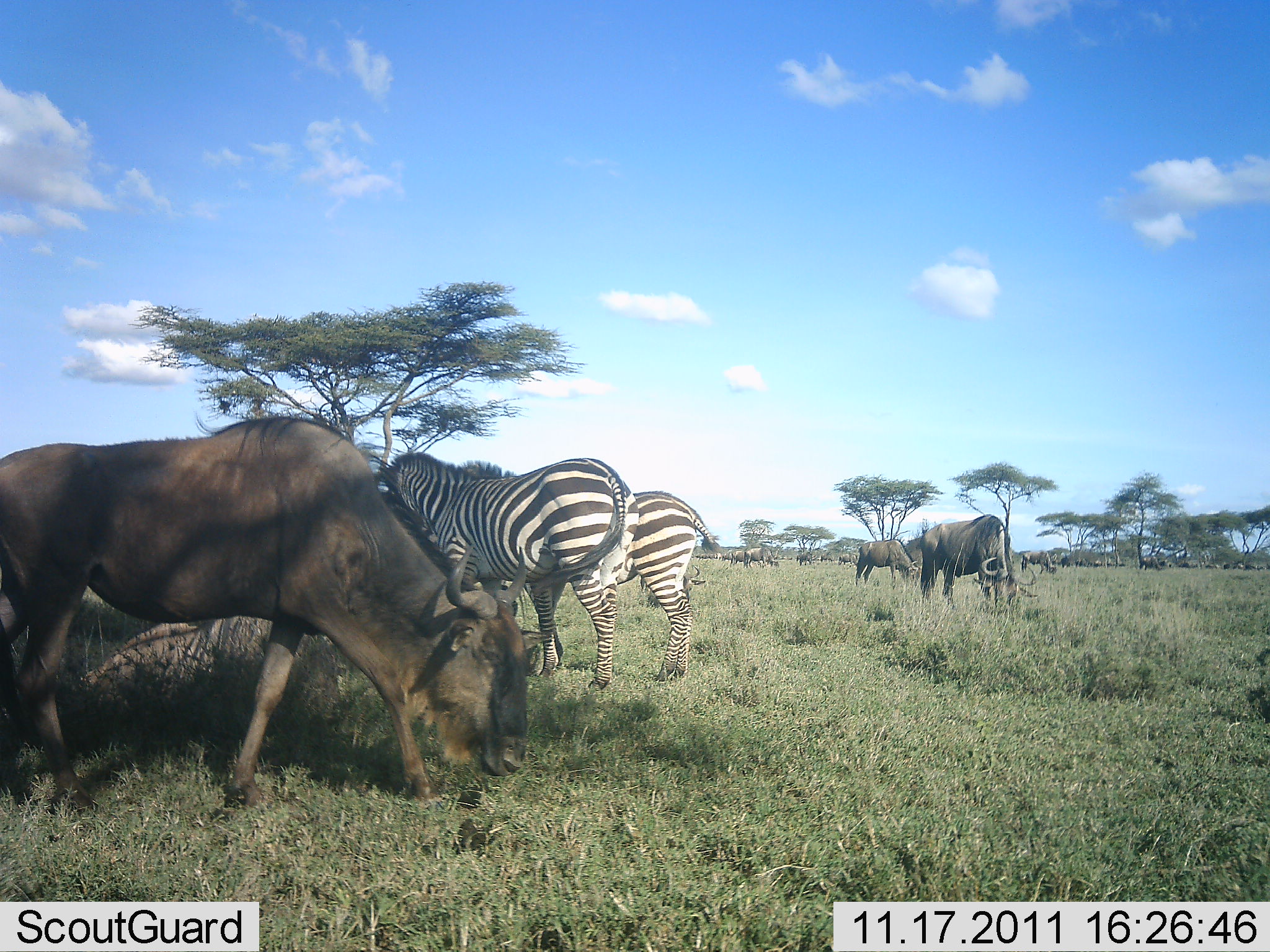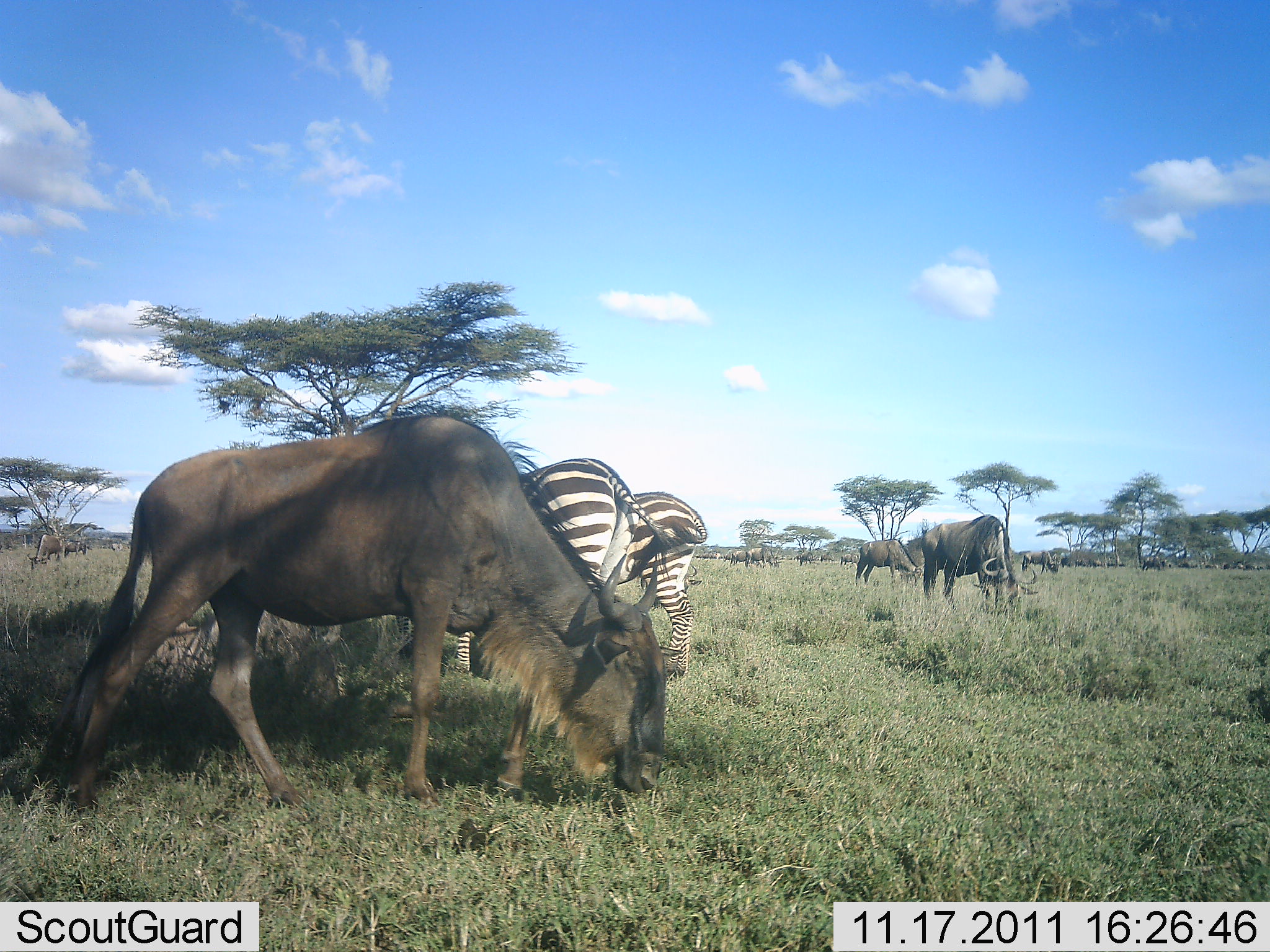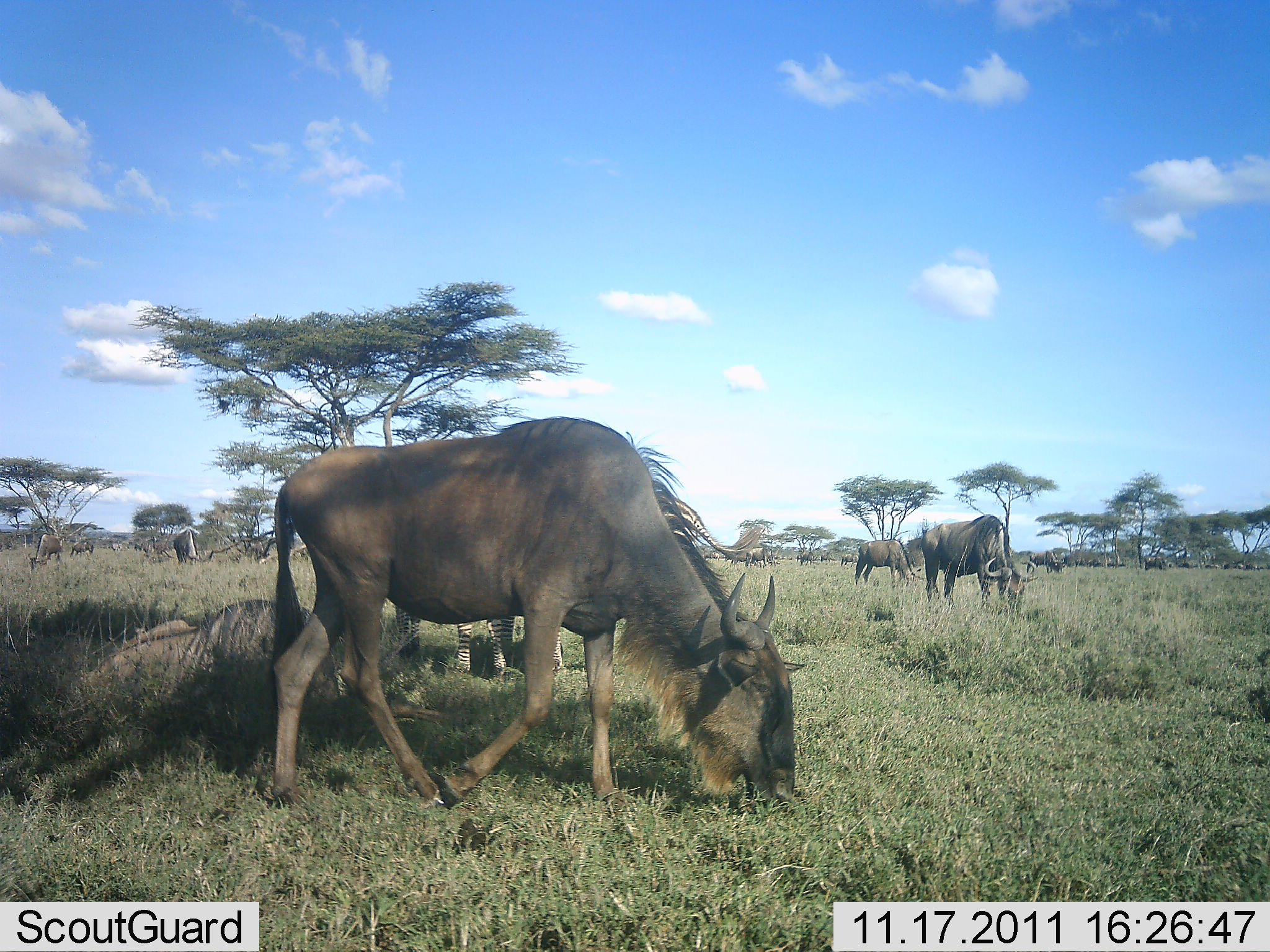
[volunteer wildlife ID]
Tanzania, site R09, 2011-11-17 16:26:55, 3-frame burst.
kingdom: Animalia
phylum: Chordata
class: Mammalia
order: Artiodactyla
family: Bovidae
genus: Connochaetes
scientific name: Connochaetes taurinus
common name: blue wildebeest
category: wildebeest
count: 10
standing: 27%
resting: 7%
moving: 53%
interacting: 0%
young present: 0%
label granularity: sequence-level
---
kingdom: Animalia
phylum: Chordata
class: Mammalia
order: Perissodactyla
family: Equidae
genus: Equus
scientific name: Equus quagga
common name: plains zebra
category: zebra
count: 2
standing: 54%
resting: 0%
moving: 15%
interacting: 0%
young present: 8%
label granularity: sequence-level